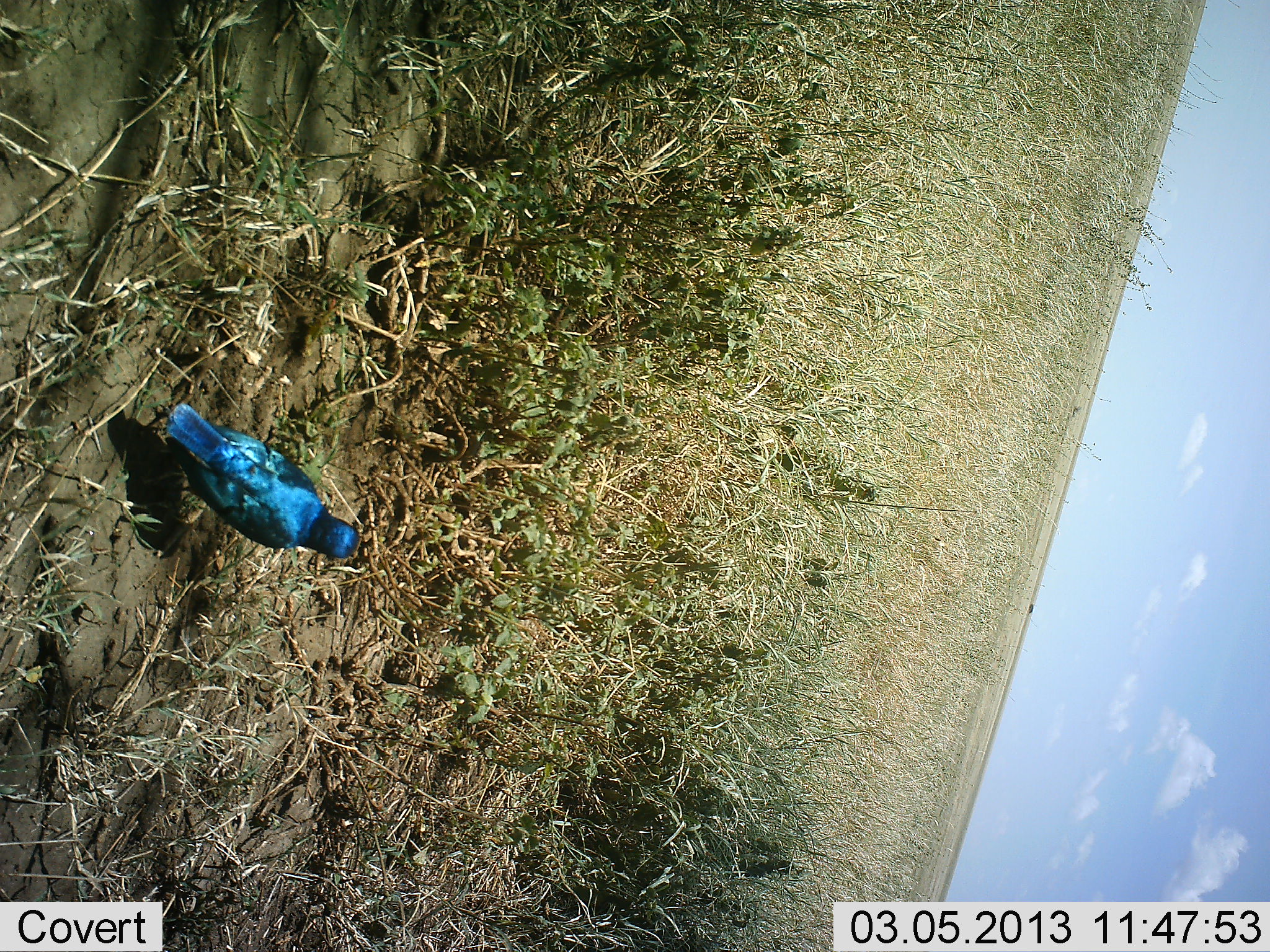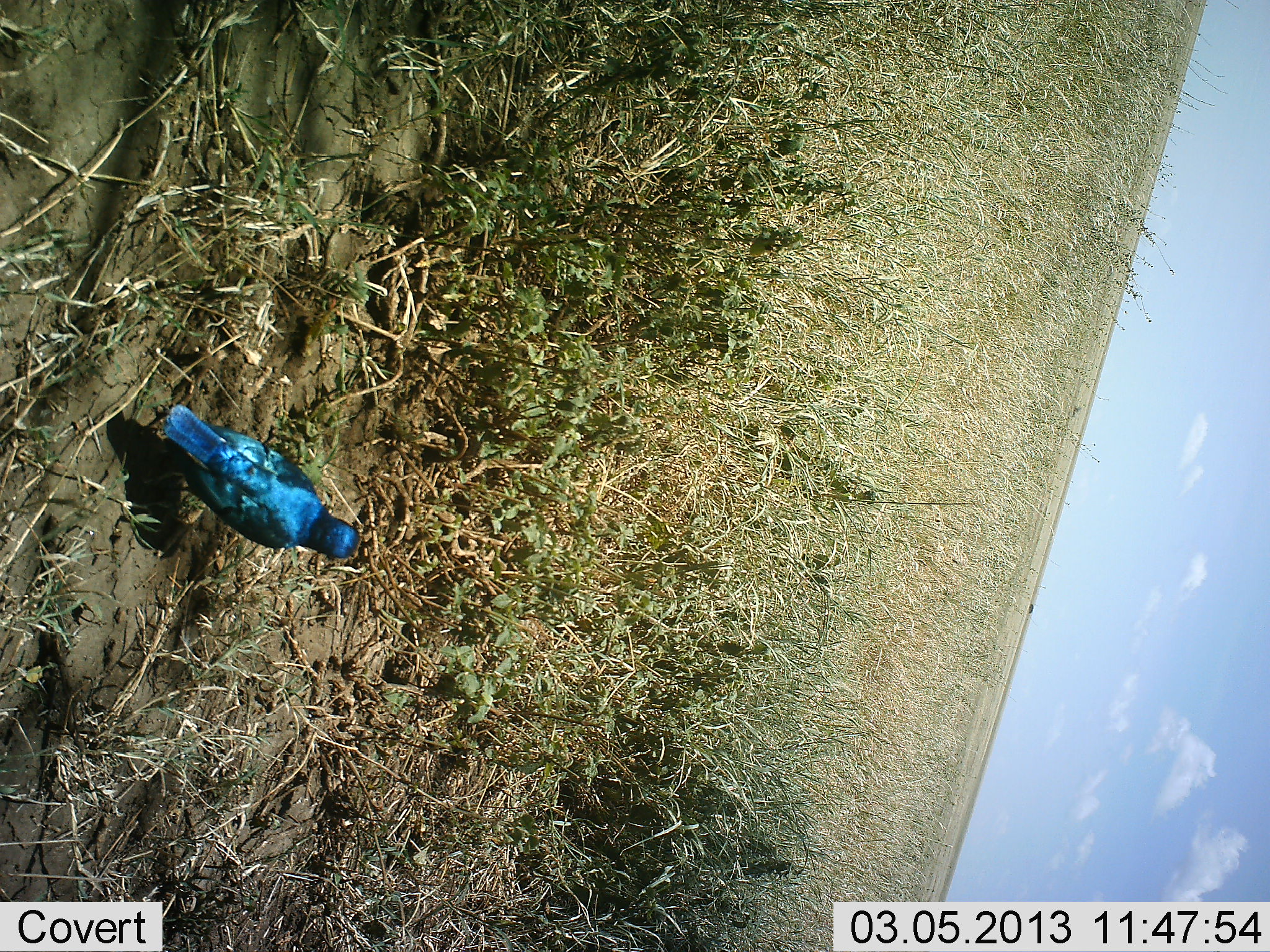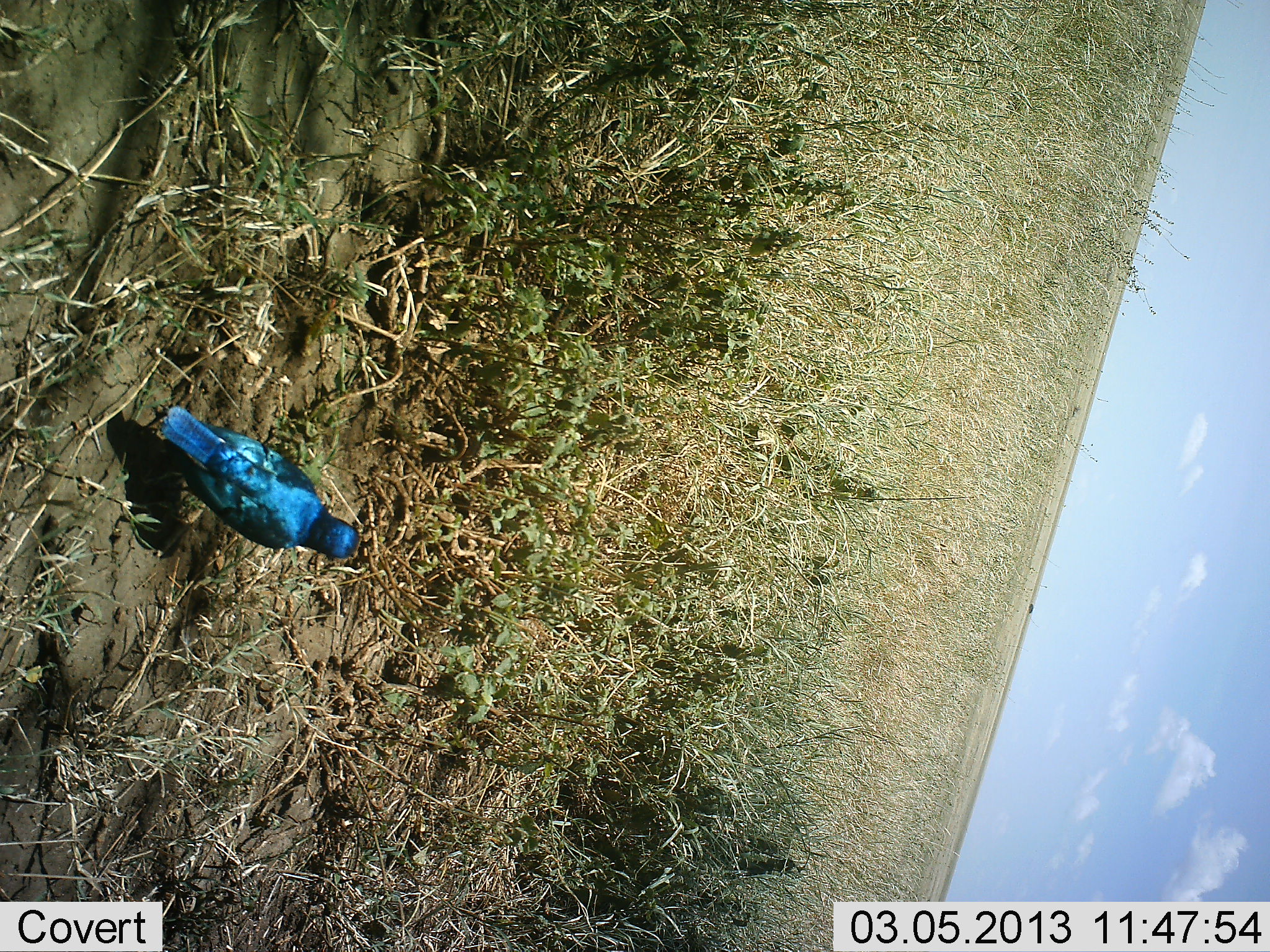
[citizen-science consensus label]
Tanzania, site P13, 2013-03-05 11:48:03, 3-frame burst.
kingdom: Animalia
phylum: Chordata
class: Aves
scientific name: Aves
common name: bird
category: otherbird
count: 1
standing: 88%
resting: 12%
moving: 0%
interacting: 0%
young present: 0%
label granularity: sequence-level